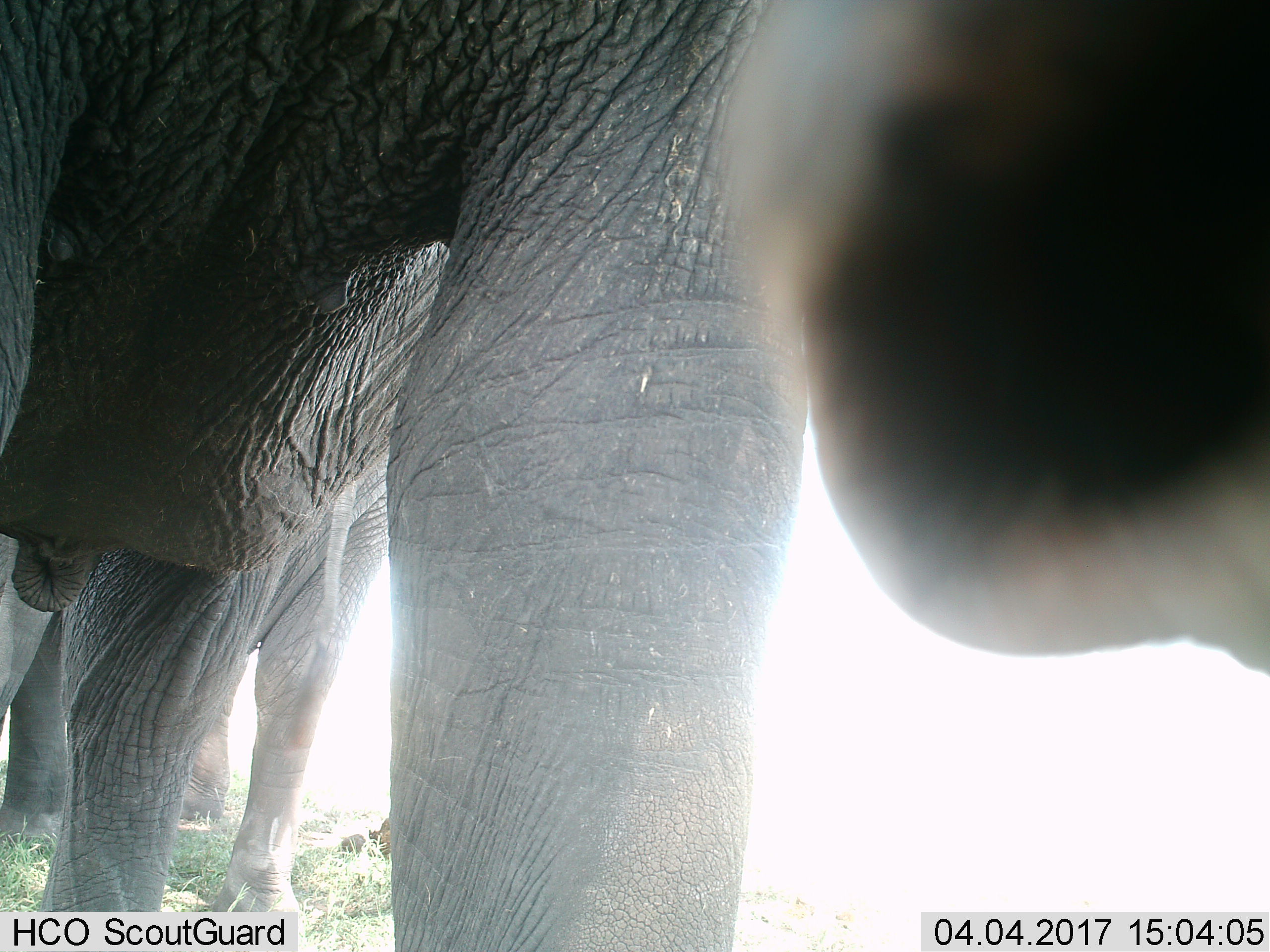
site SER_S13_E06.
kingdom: Animalia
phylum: Chordata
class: Mammalia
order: Proboscidea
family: Elephantidae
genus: Loxodonta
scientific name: Loxodonta africana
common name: african bush elephant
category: elephant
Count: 2.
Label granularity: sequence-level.